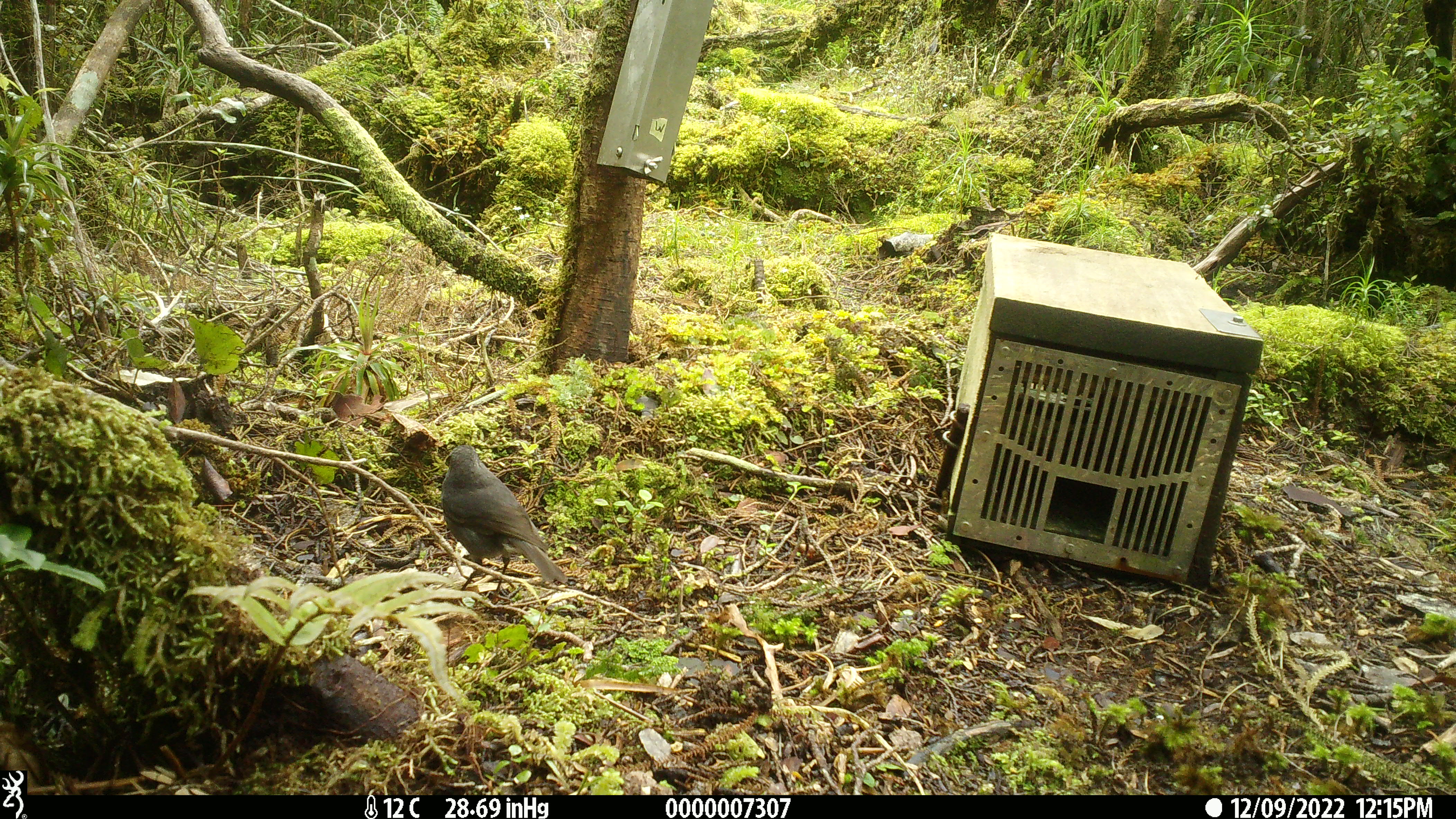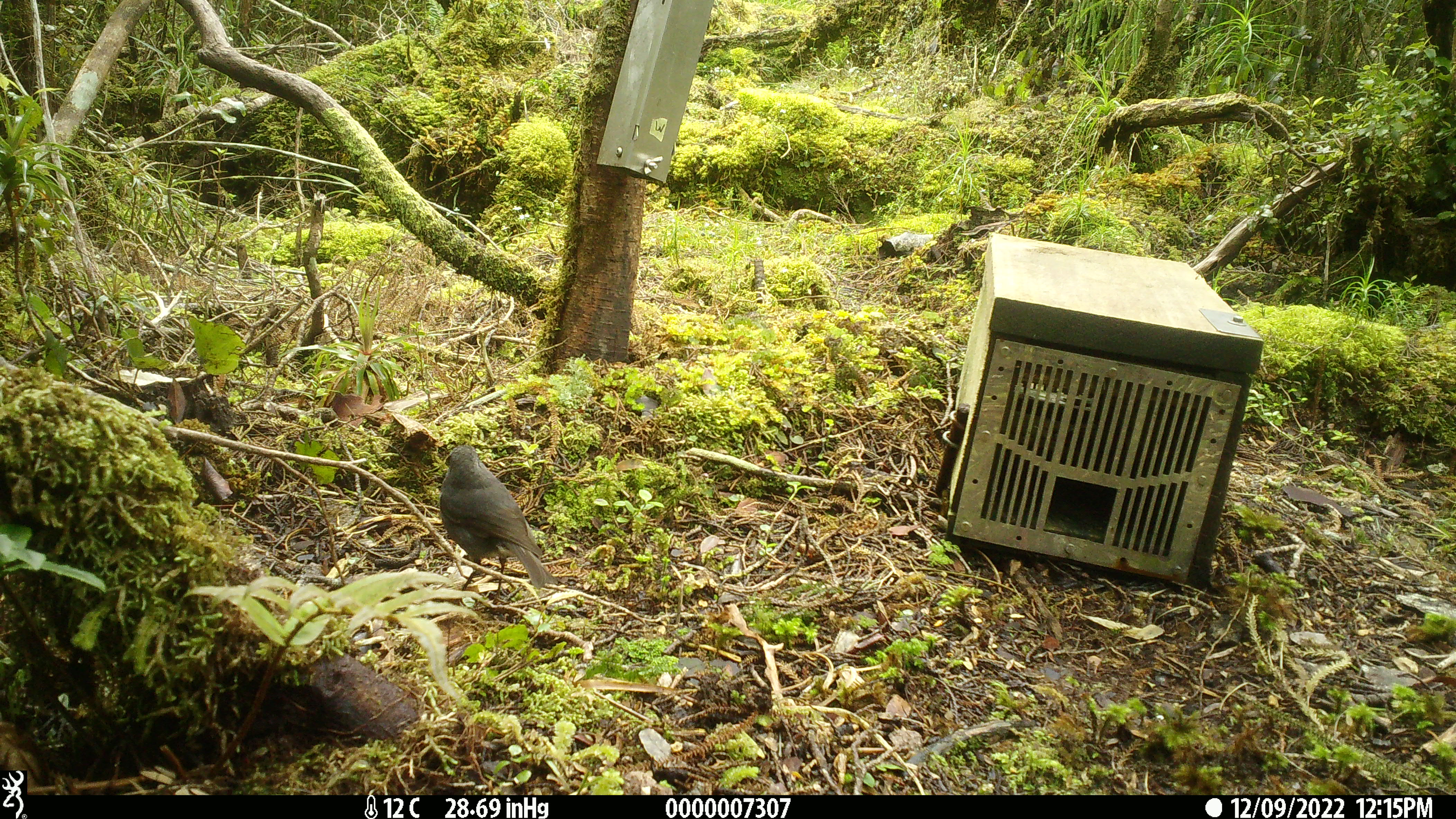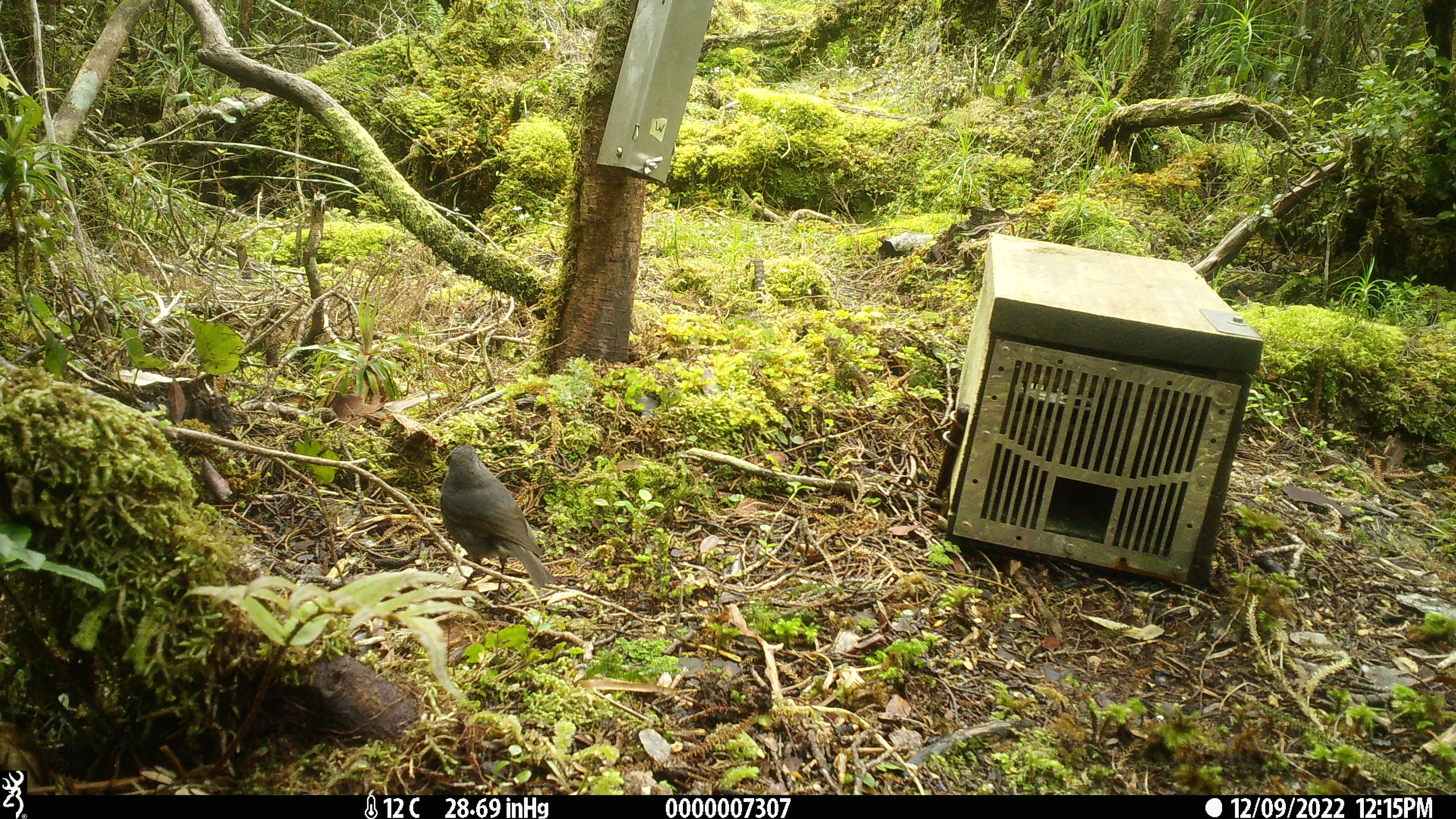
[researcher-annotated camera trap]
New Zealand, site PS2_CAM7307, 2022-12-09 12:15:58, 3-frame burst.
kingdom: Animalia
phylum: Chordata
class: Aves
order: Passeriformes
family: Petroicidae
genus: Petroica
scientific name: Petroica australis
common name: new zealand robin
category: robin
Robin (new zealand robin) (Petroica australis).